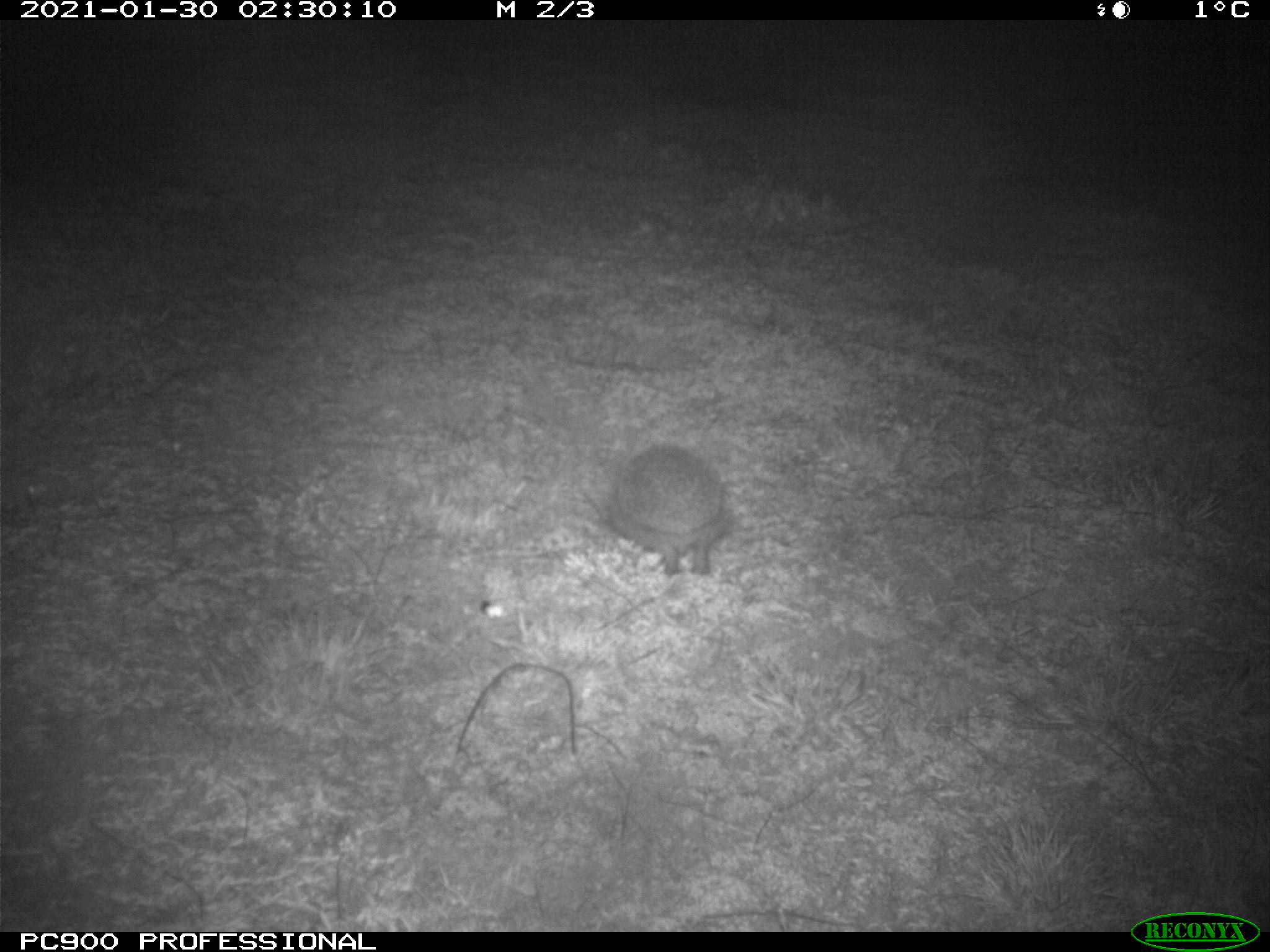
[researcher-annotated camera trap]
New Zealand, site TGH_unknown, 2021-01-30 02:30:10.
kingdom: Animalia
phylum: Chordata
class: Mammalia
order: Eulipotyphla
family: Erinaceidae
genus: Erinaceus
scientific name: Erinaceus europaeus europaeus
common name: european hedgehog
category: hedgehog